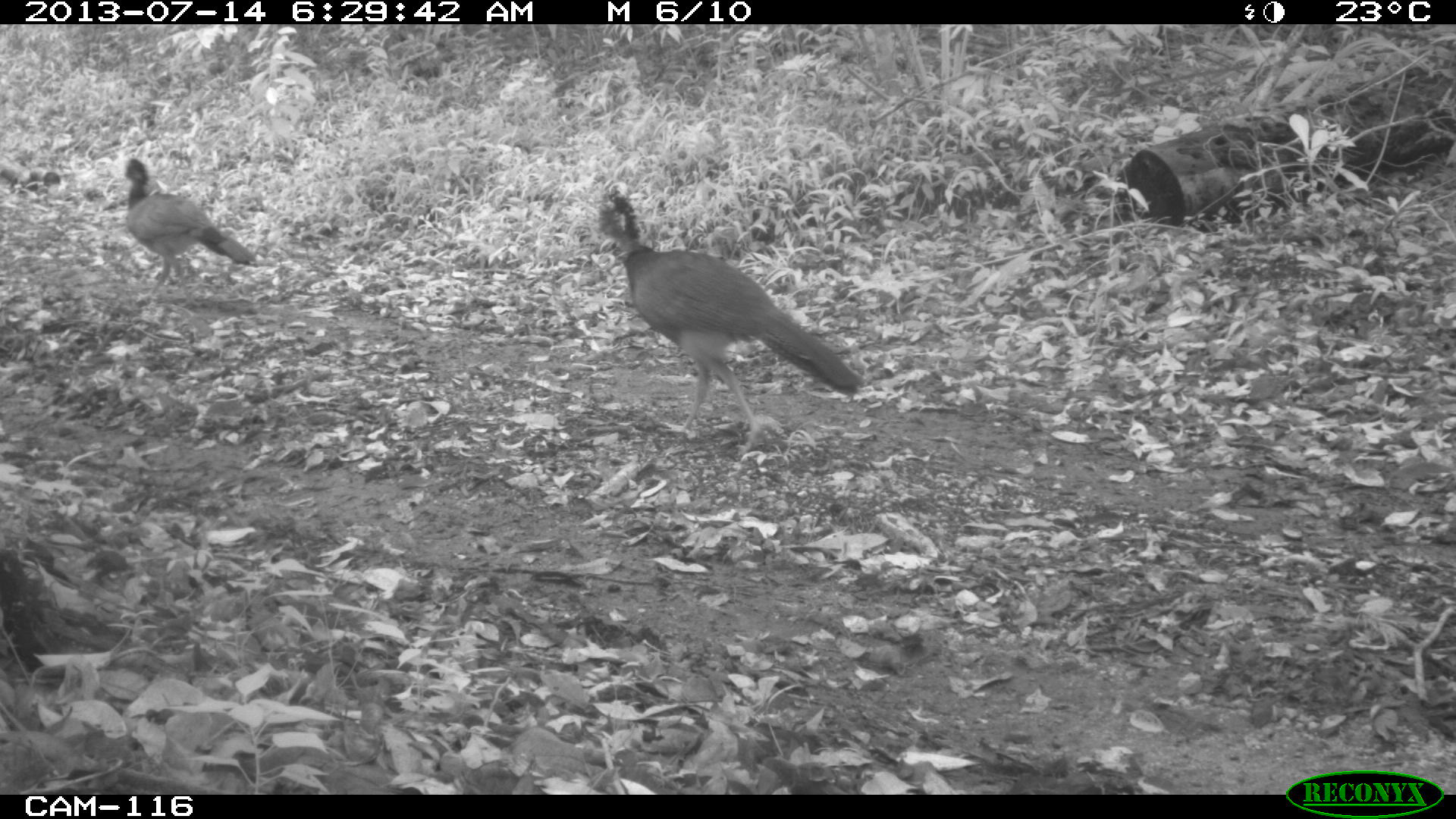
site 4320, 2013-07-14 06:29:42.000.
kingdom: Animalia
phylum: Chordata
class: Aves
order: Galliformes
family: Cracidae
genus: Crax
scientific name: Crax rubra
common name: great curassow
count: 2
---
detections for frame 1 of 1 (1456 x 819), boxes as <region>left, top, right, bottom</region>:
crax rubra: <region>593, 184, 861, 455</region>; <region>118, 156, 255, 295</region>